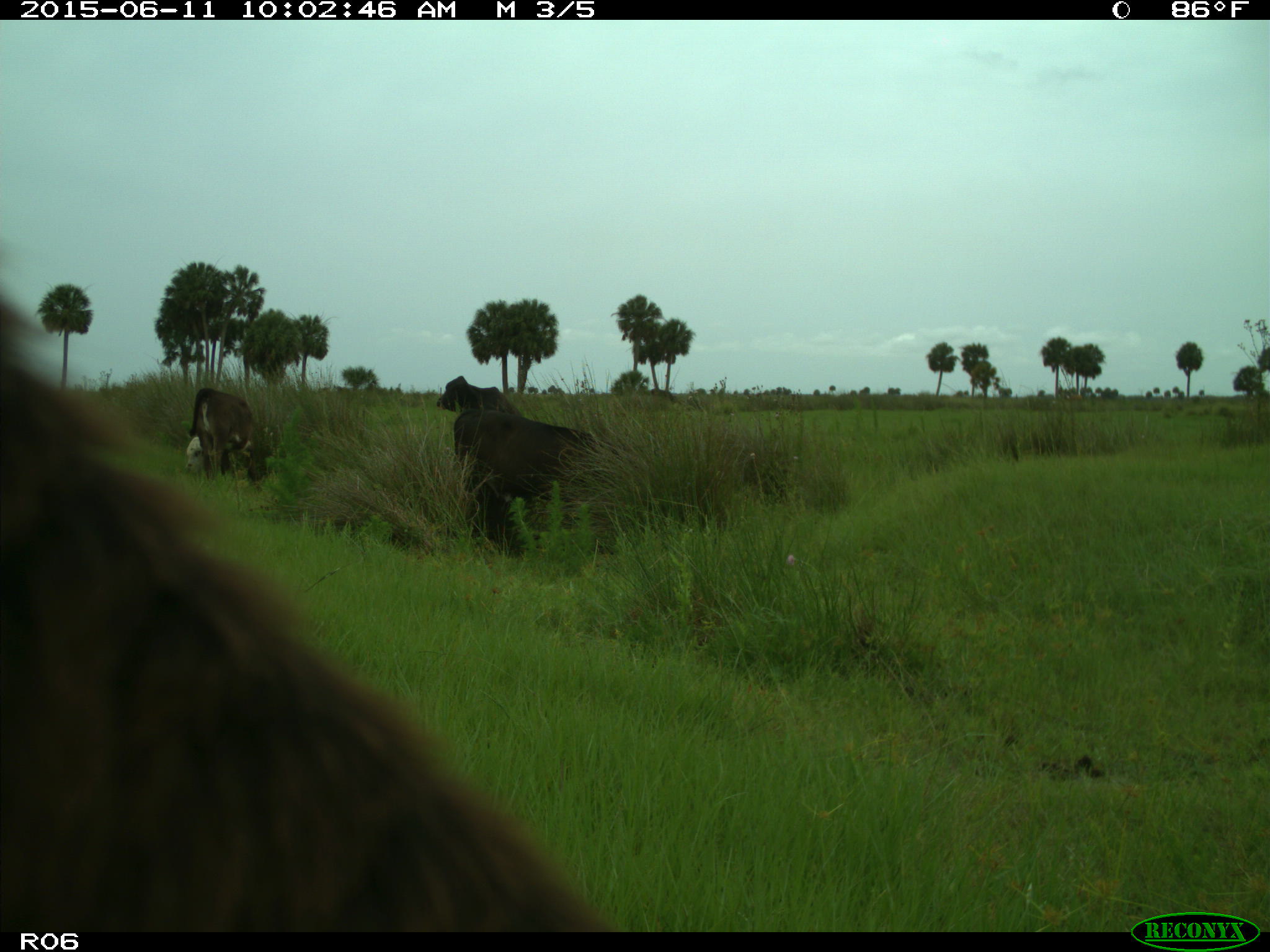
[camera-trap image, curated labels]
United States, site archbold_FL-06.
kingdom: Animalia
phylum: Chordata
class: Mammalia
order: Artiodactyla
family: Bovidae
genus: Bos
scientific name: Bos taurus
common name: domestic cow